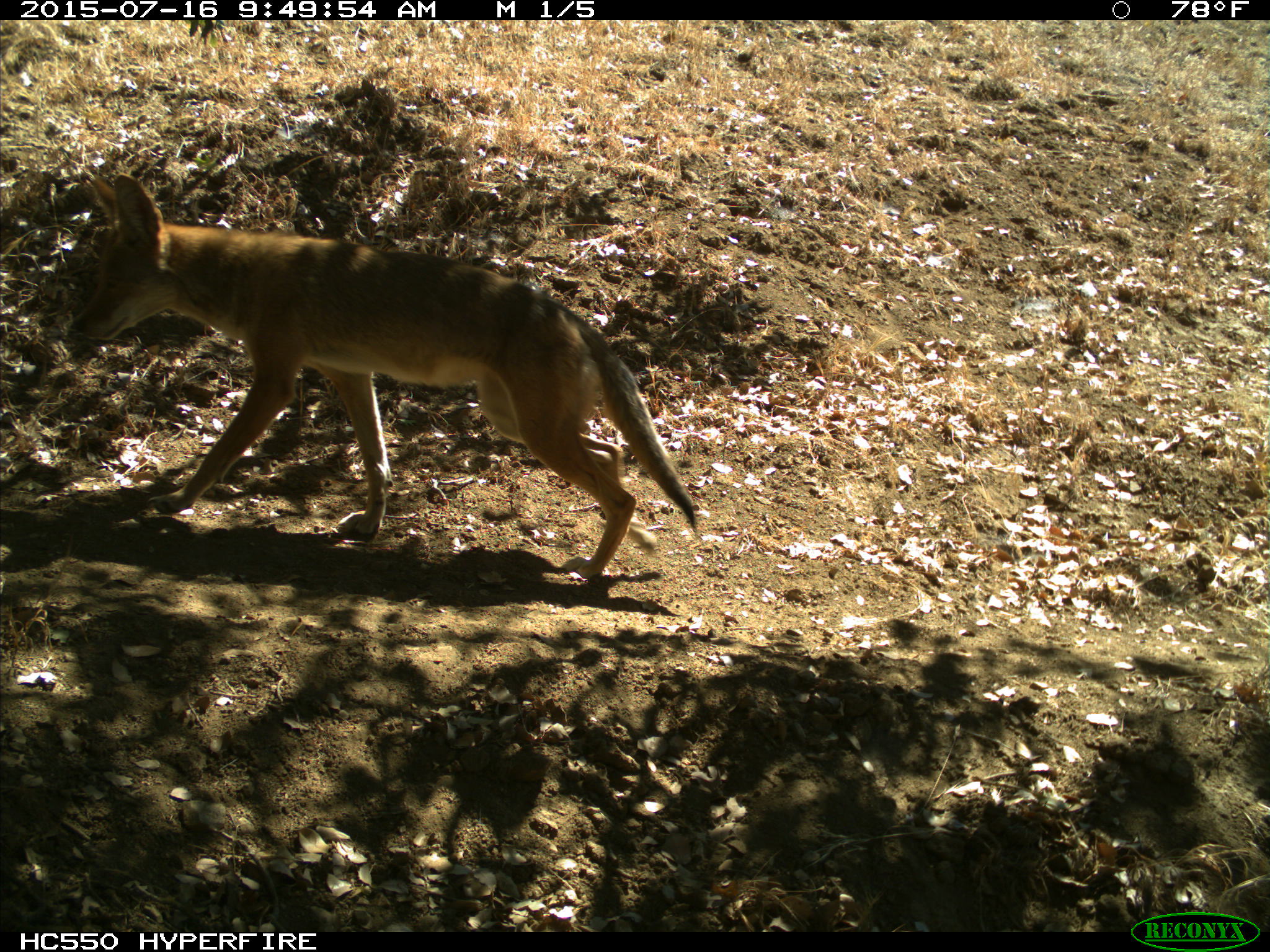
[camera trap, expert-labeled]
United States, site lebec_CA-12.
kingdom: Animalia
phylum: Chordata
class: Mammalia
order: Carnivora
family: Canidae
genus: Canis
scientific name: Canis latrans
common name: coyote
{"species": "Canis latrans (coyote)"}